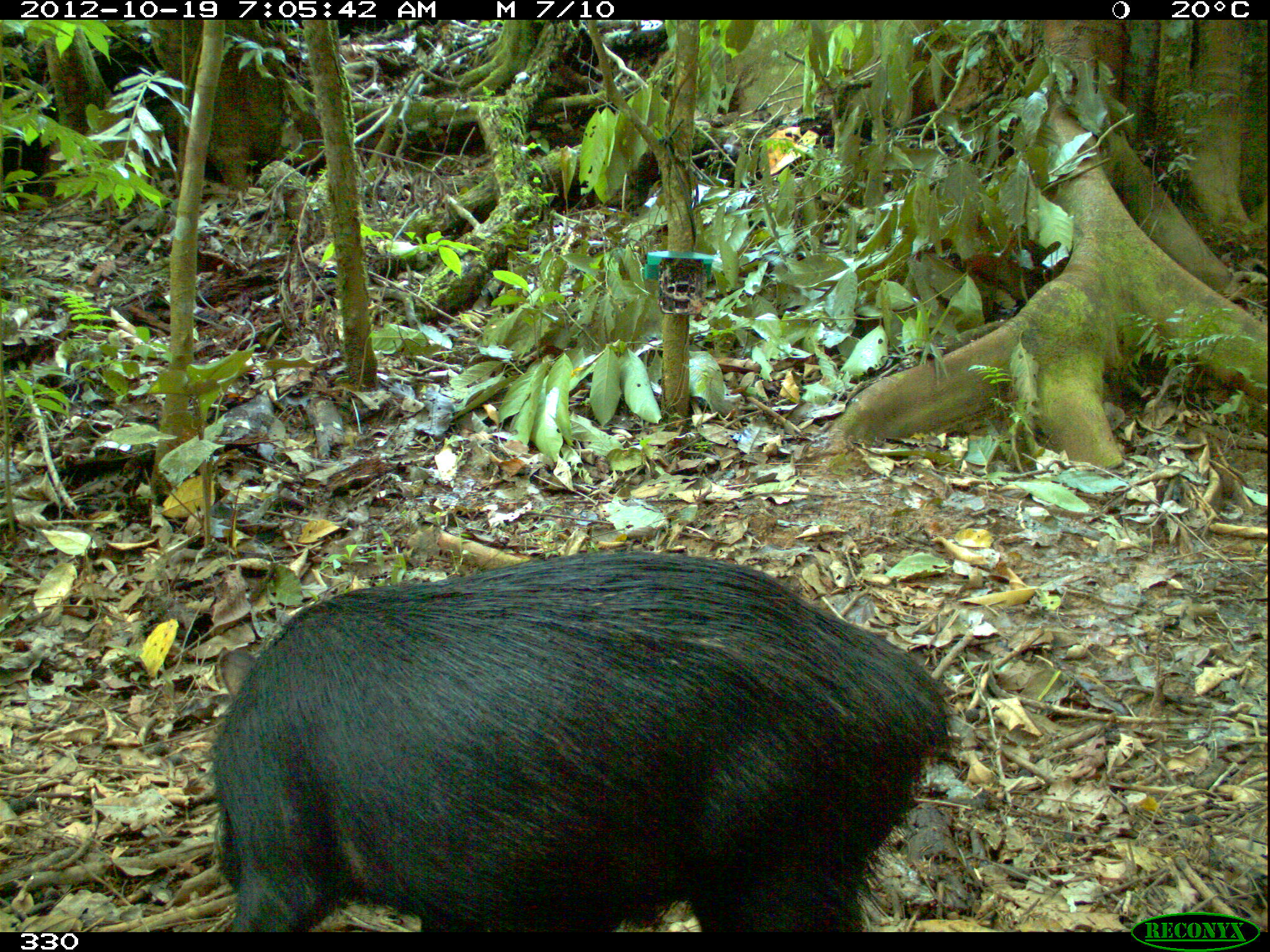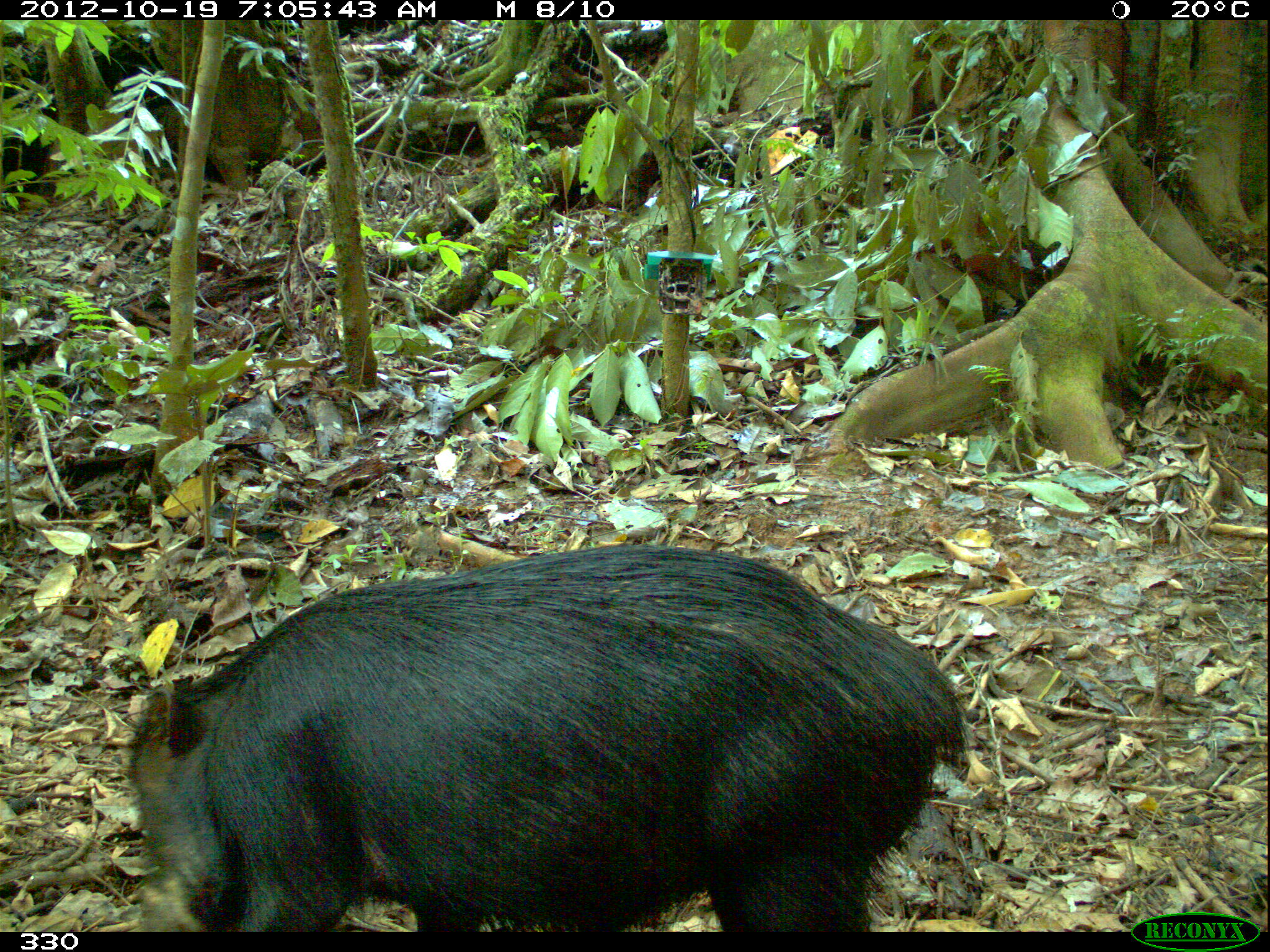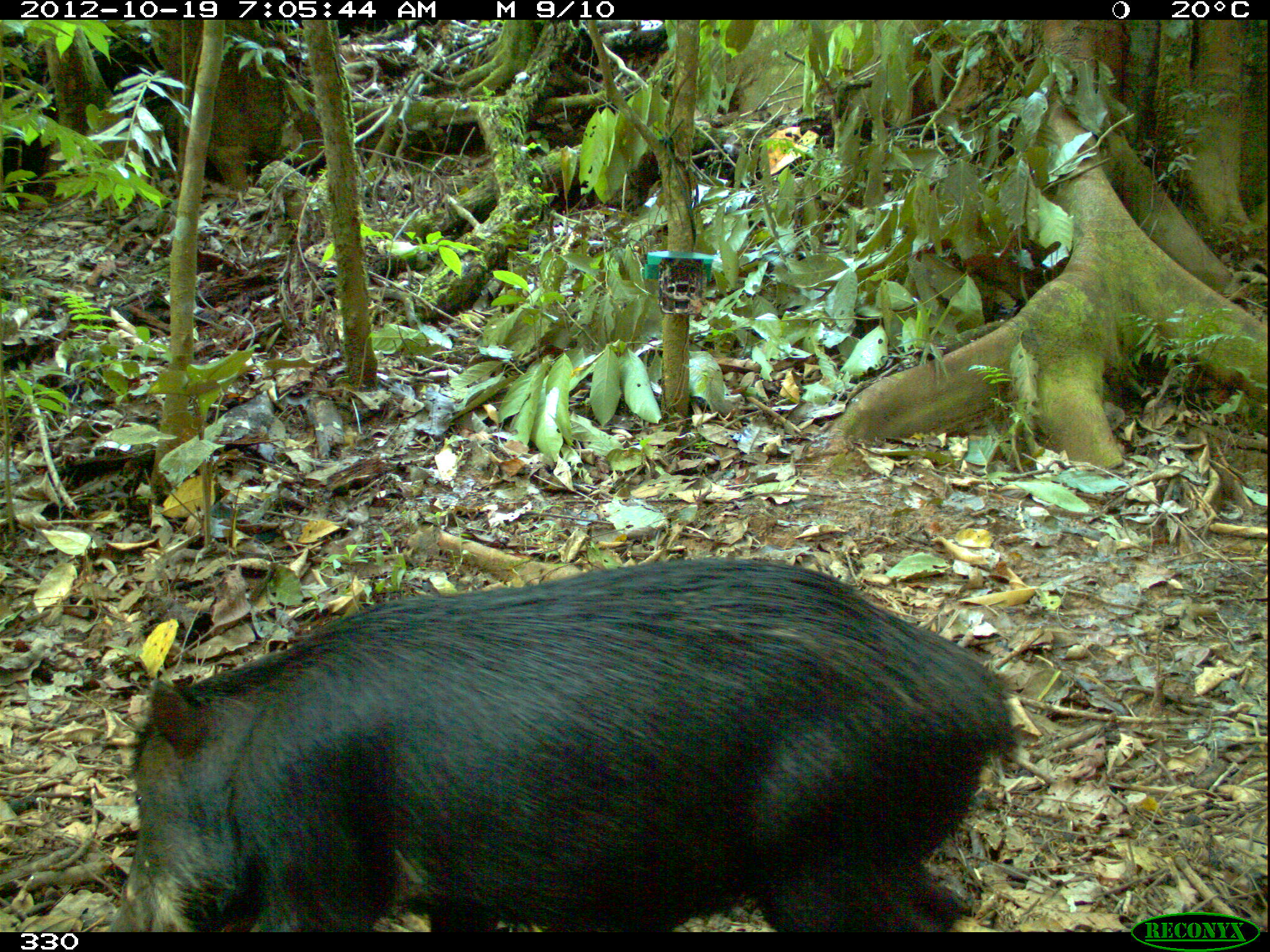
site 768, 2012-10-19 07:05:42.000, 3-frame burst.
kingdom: Animalia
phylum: Chordata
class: Mammalia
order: Artiodactyla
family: Tayassuidae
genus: Tayassu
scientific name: Tayassu pecari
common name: white-lipped peccary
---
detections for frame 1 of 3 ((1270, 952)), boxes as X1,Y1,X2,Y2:
tayassu pecari: 206,551,957,931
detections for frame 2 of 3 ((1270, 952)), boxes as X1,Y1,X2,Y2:
tayassu pecari: 127,543,972,933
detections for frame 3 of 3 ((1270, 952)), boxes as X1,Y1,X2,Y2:
tayassu pecari: 110,559,1019,932